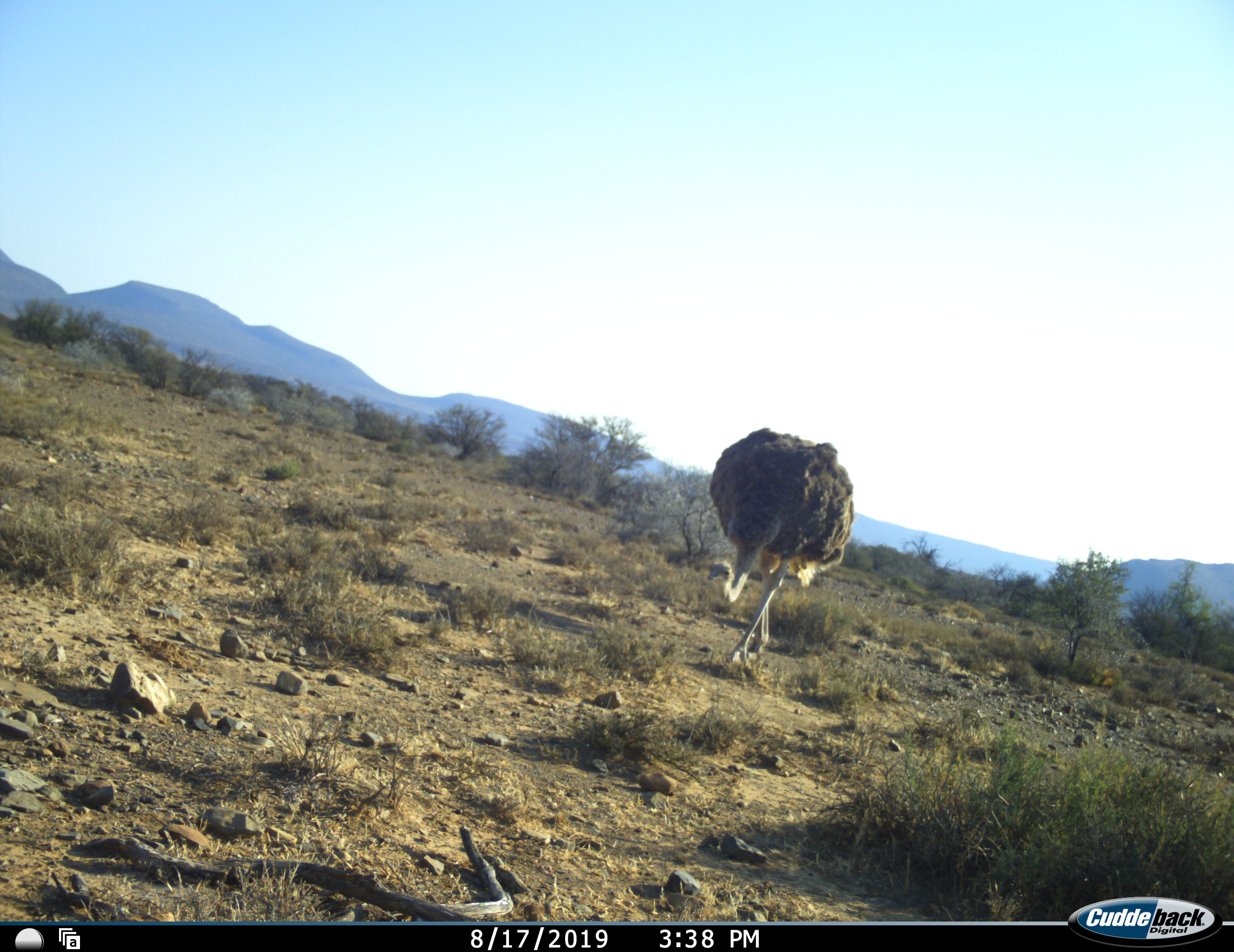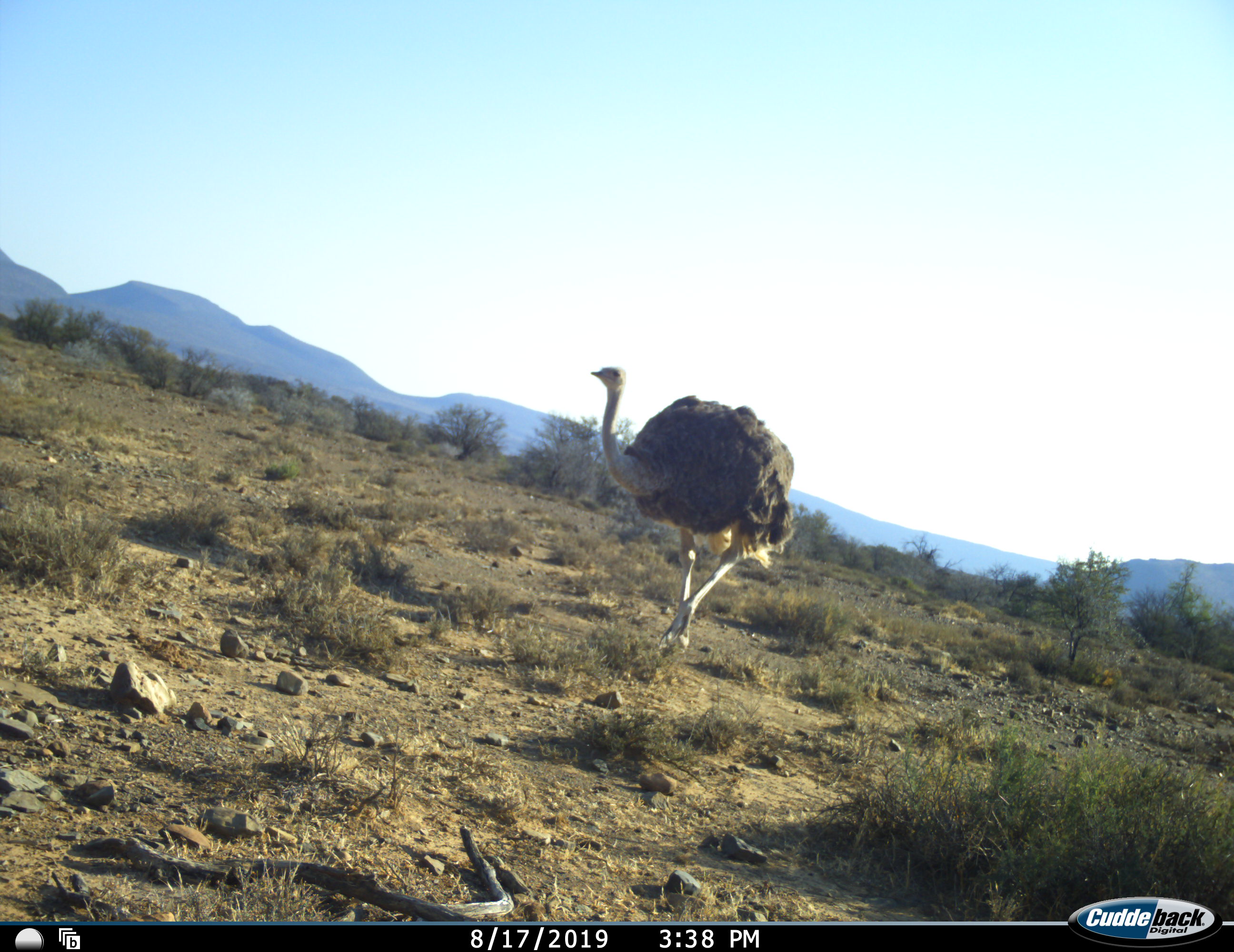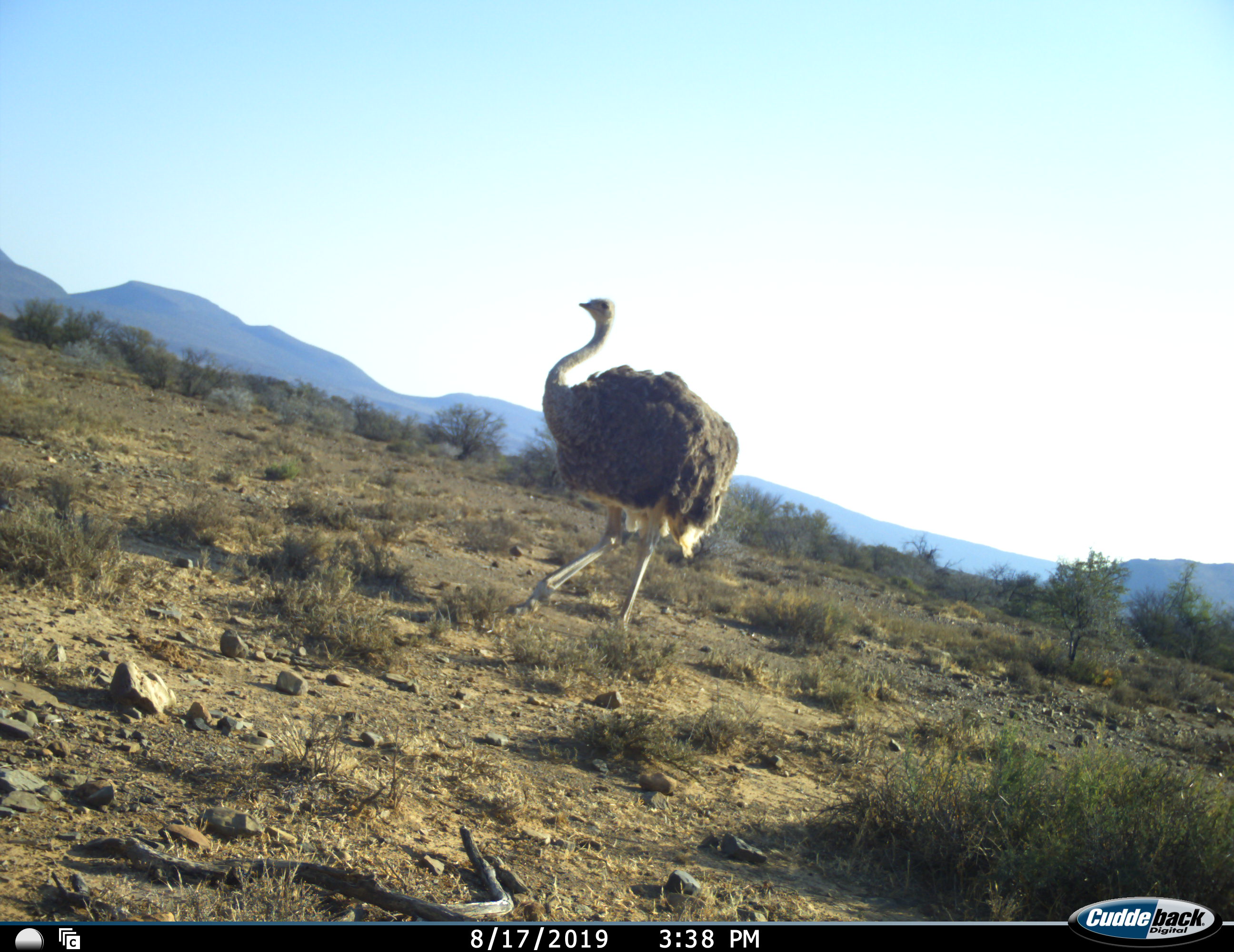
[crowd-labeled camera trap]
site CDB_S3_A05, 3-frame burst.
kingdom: Animalia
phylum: Chordata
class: Aves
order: Struthioniformes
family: Struthionidae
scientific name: Struthionidae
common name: ostrich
Ostrich (Struthionidae), count 1. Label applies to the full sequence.